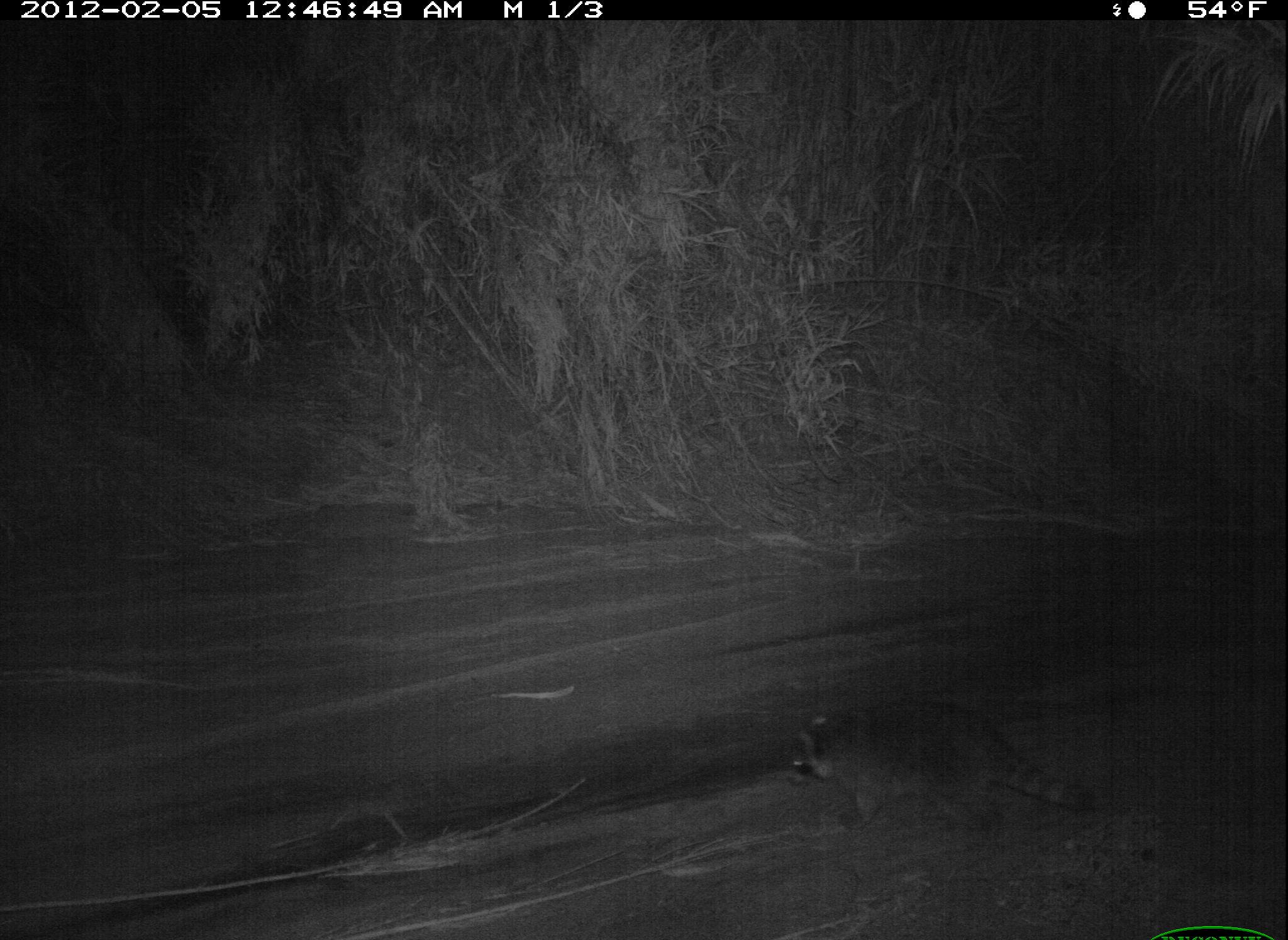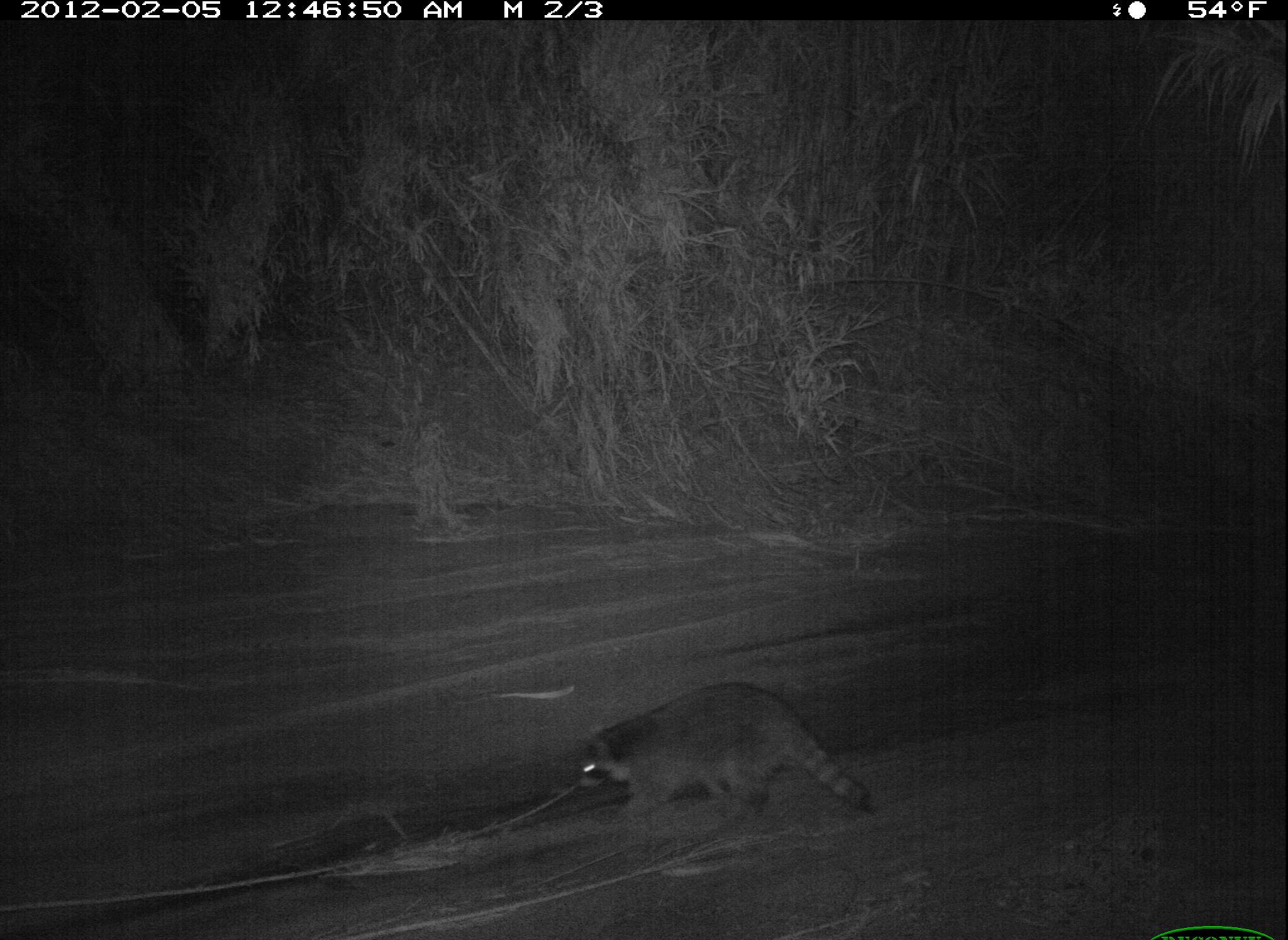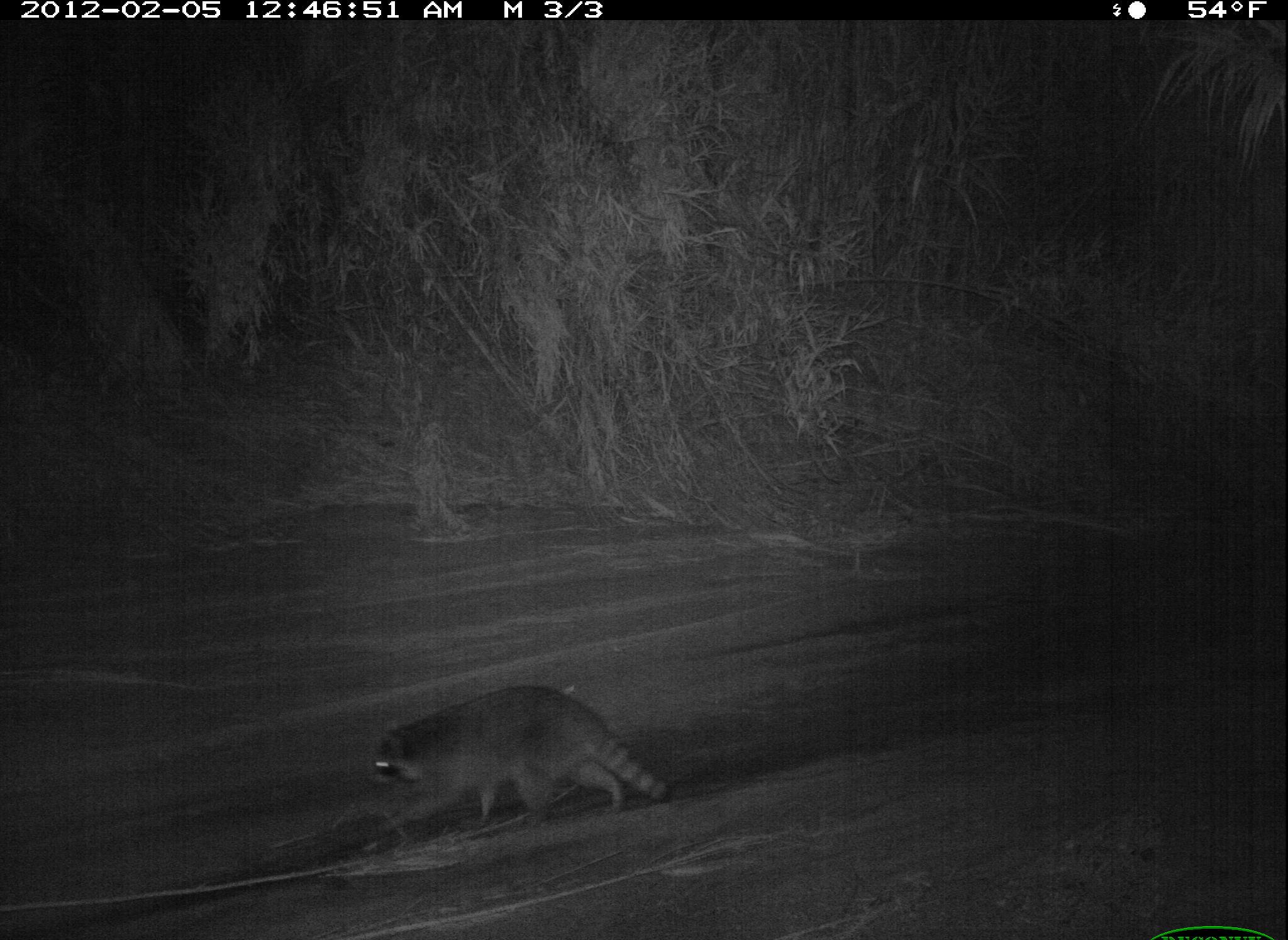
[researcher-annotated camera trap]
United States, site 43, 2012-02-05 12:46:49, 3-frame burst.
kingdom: Animalia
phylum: Chordata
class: Mammalia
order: Carnivora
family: Procyonidae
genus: Procyon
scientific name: Procyon lotor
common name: raccoon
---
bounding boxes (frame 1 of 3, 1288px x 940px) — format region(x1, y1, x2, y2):
raccoon: region(786, 689, 1101, 844)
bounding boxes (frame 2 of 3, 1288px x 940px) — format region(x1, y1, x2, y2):
raccoon: region(567, 668, 886, 844)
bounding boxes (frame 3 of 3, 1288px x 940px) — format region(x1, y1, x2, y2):
raccoon: region(357, 667, 673, 854)